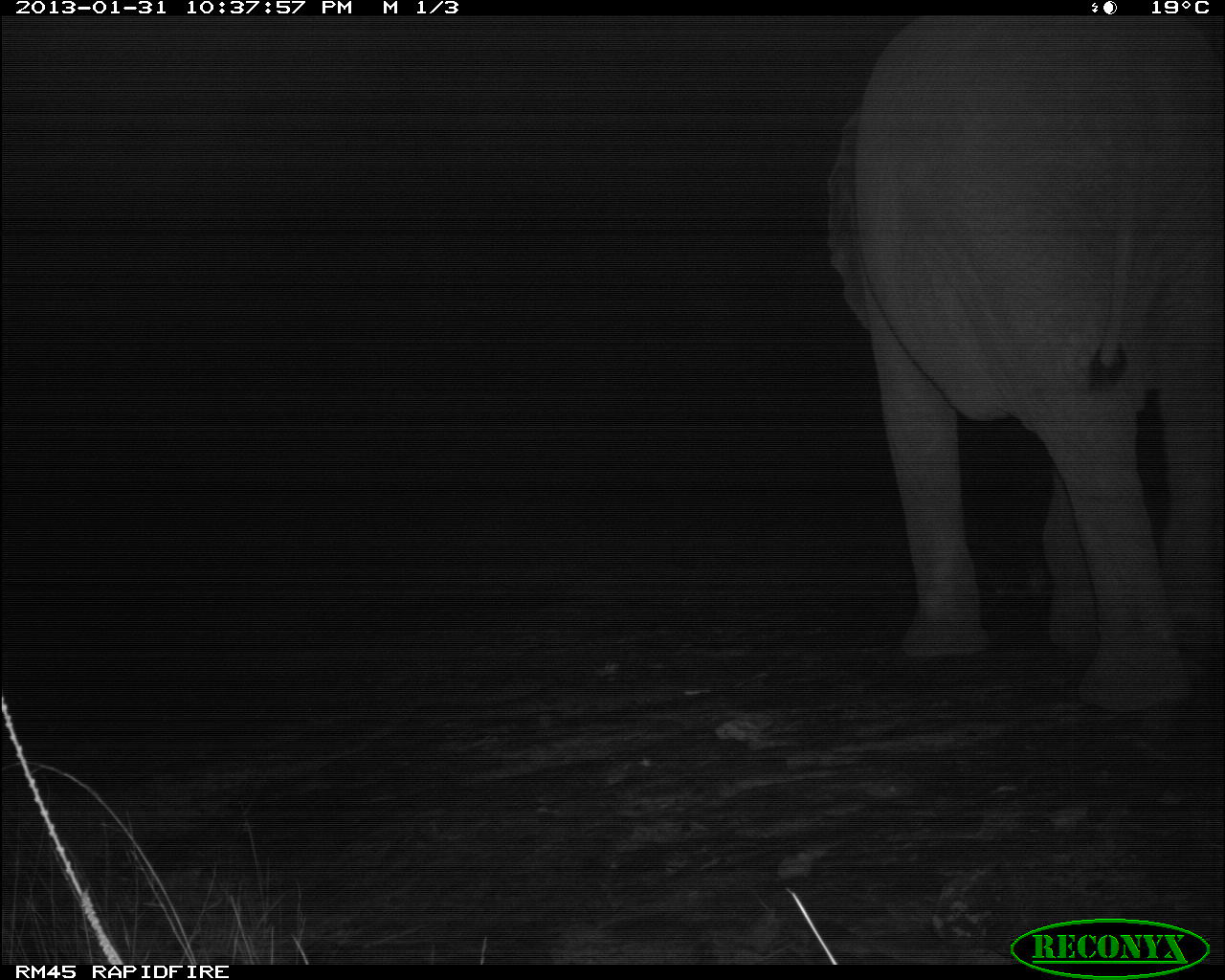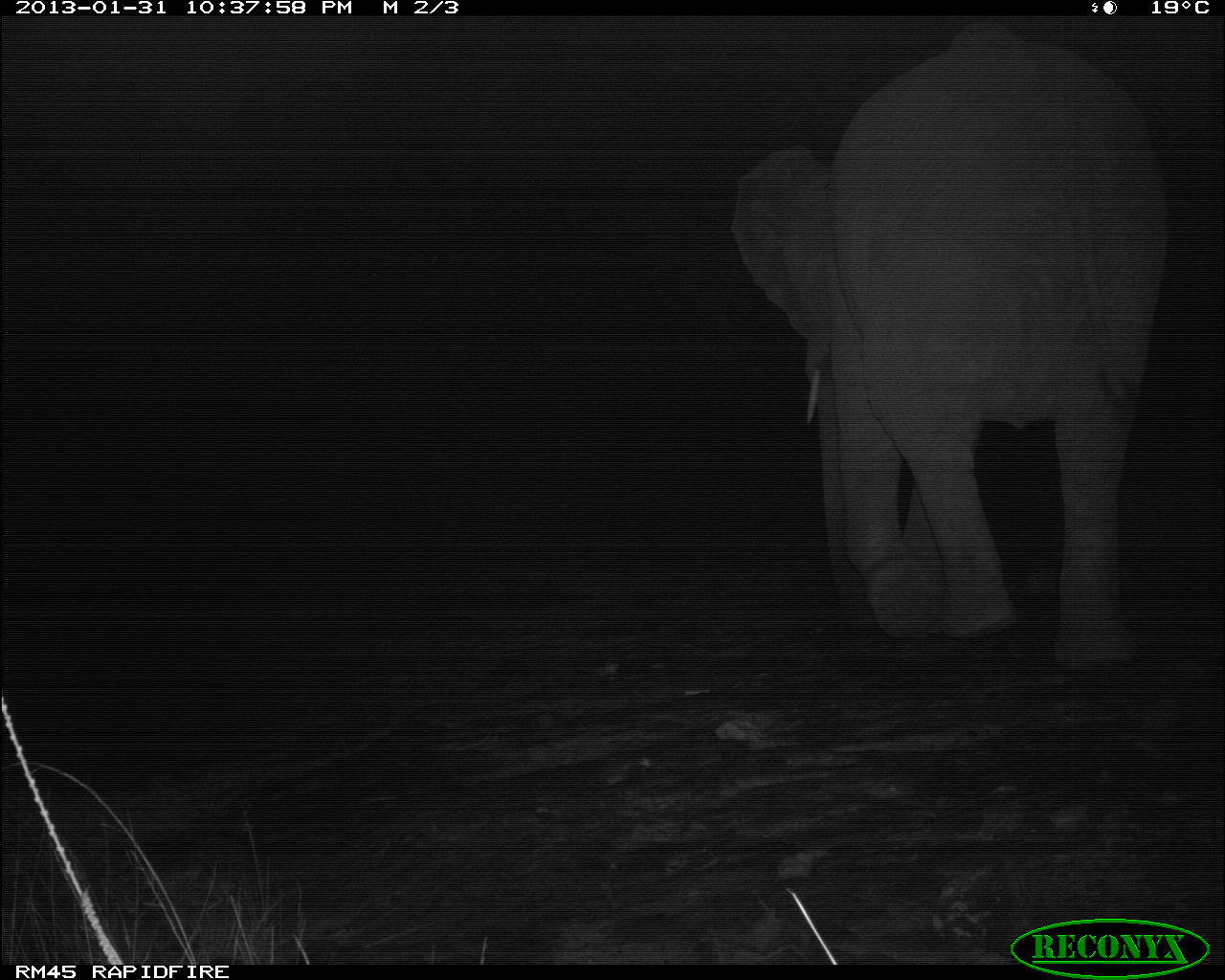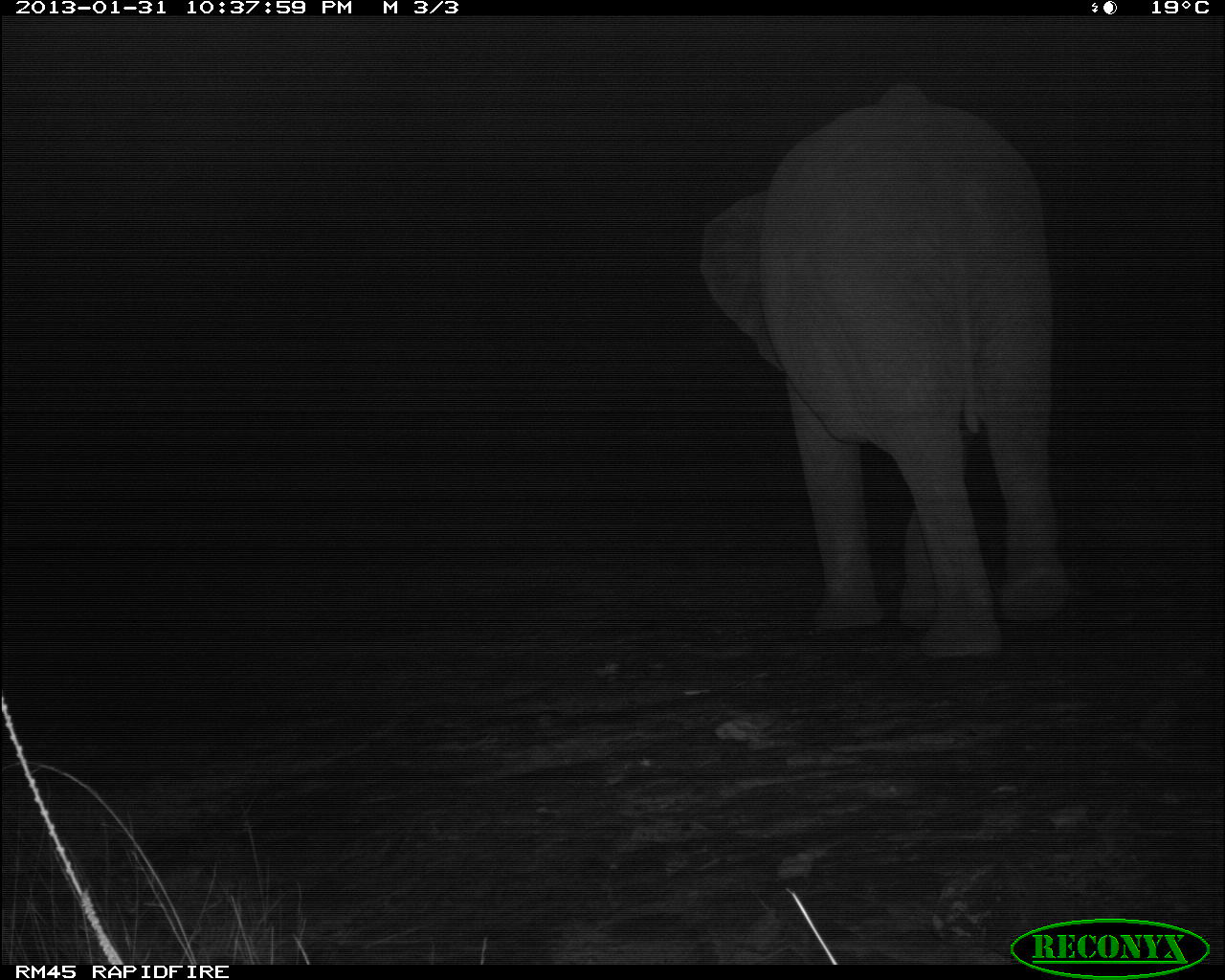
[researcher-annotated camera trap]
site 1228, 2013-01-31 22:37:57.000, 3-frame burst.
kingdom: Animalia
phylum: Chordata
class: Mammalia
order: Proboscidea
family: Elephantidae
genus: Loxodonta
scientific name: Loxodonta africana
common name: african bush elephant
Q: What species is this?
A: Loxodonta africana (african bush elephant).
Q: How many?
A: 1.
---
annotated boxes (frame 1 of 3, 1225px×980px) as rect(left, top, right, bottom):
loxodonta africana: rect(809, 9, 1220, 715)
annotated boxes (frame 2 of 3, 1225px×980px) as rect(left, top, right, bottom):
loxodonta africana: rect(728, 14, 1173, 665)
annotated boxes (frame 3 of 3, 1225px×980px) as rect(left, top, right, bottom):
loxodonta africana: rect(699, 77, 1078, 663)